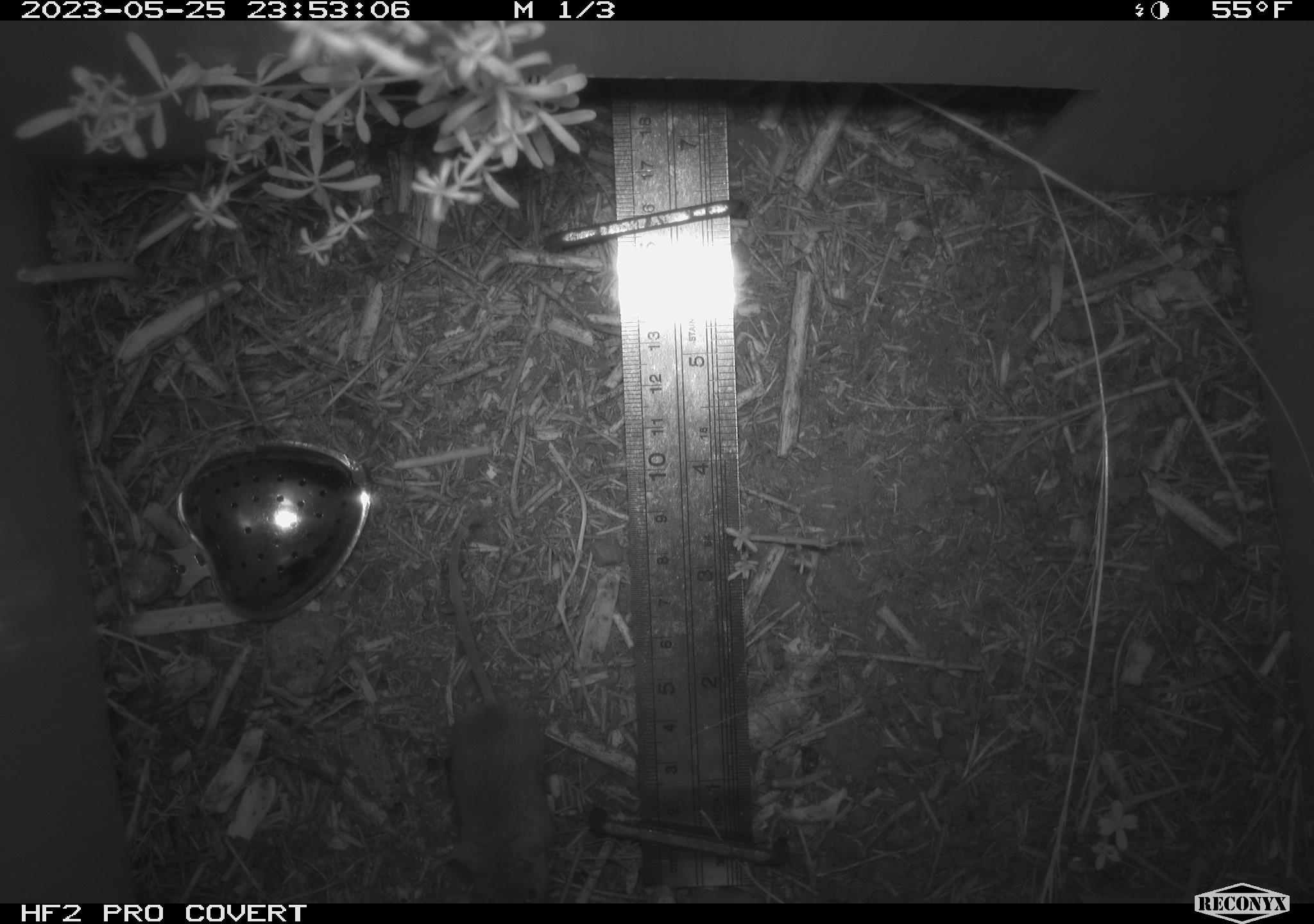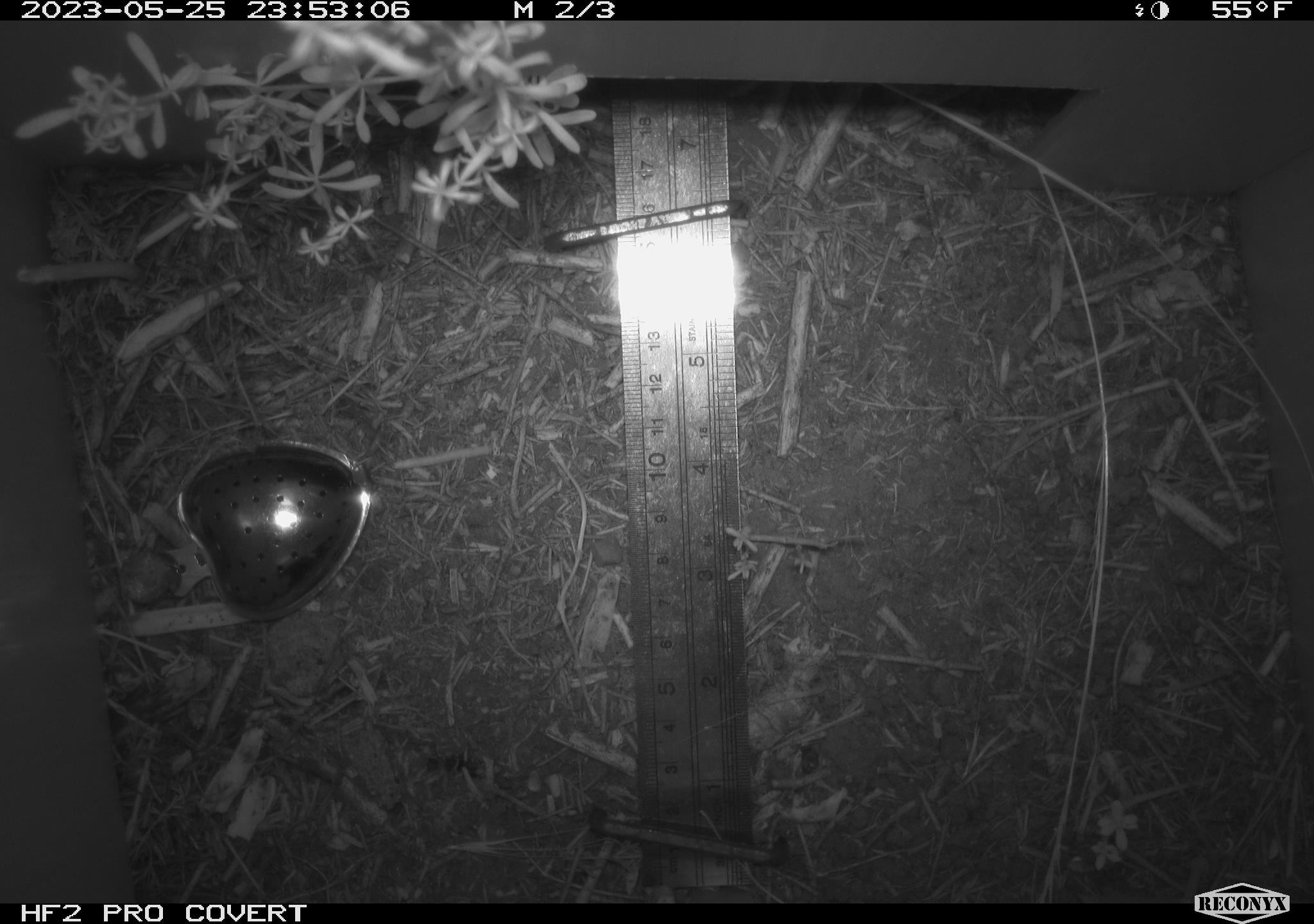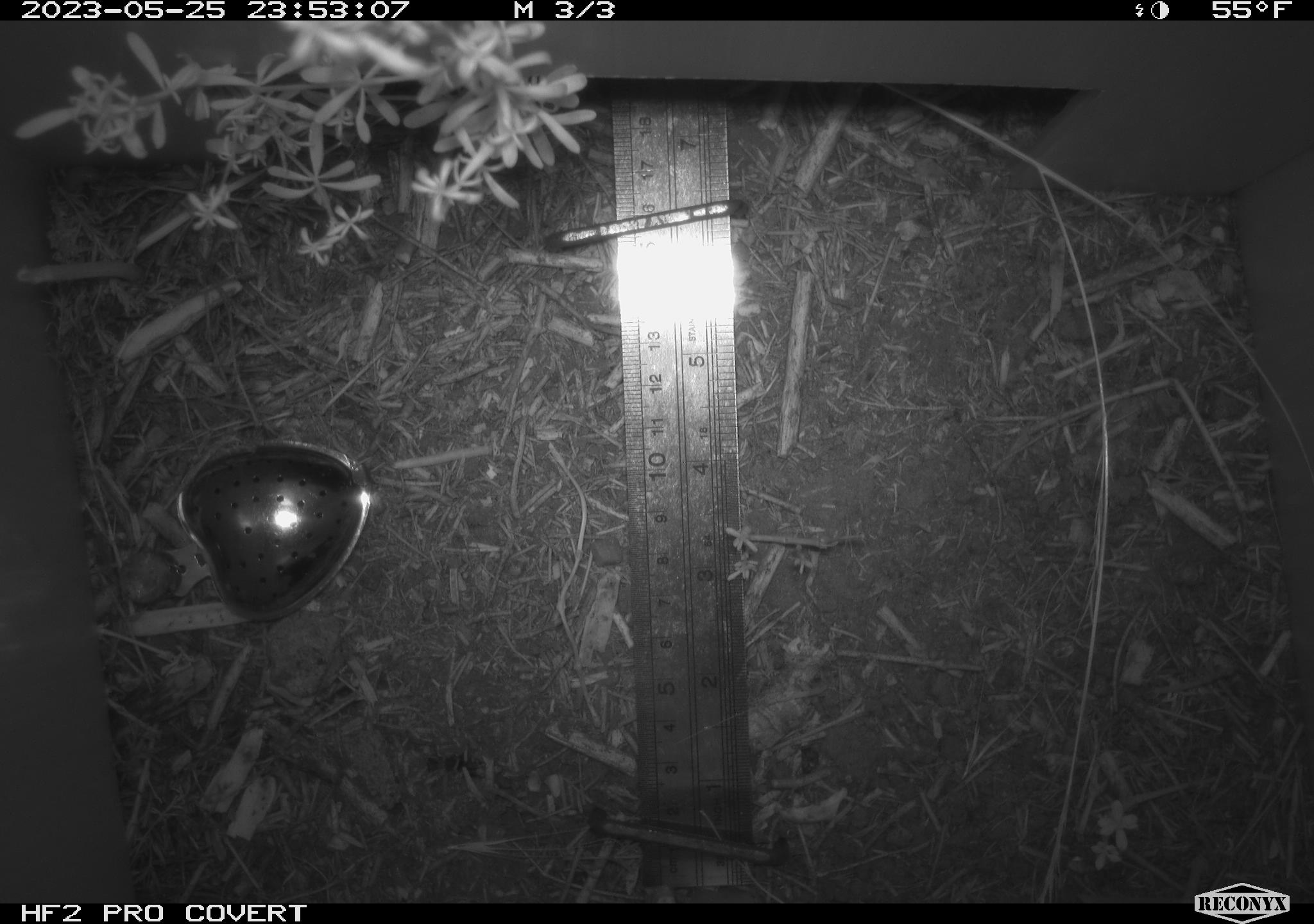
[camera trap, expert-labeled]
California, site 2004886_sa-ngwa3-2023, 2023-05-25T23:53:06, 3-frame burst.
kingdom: Animalia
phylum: Chordata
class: Mammalia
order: Rodentia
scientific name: Rodentia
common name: mouse species